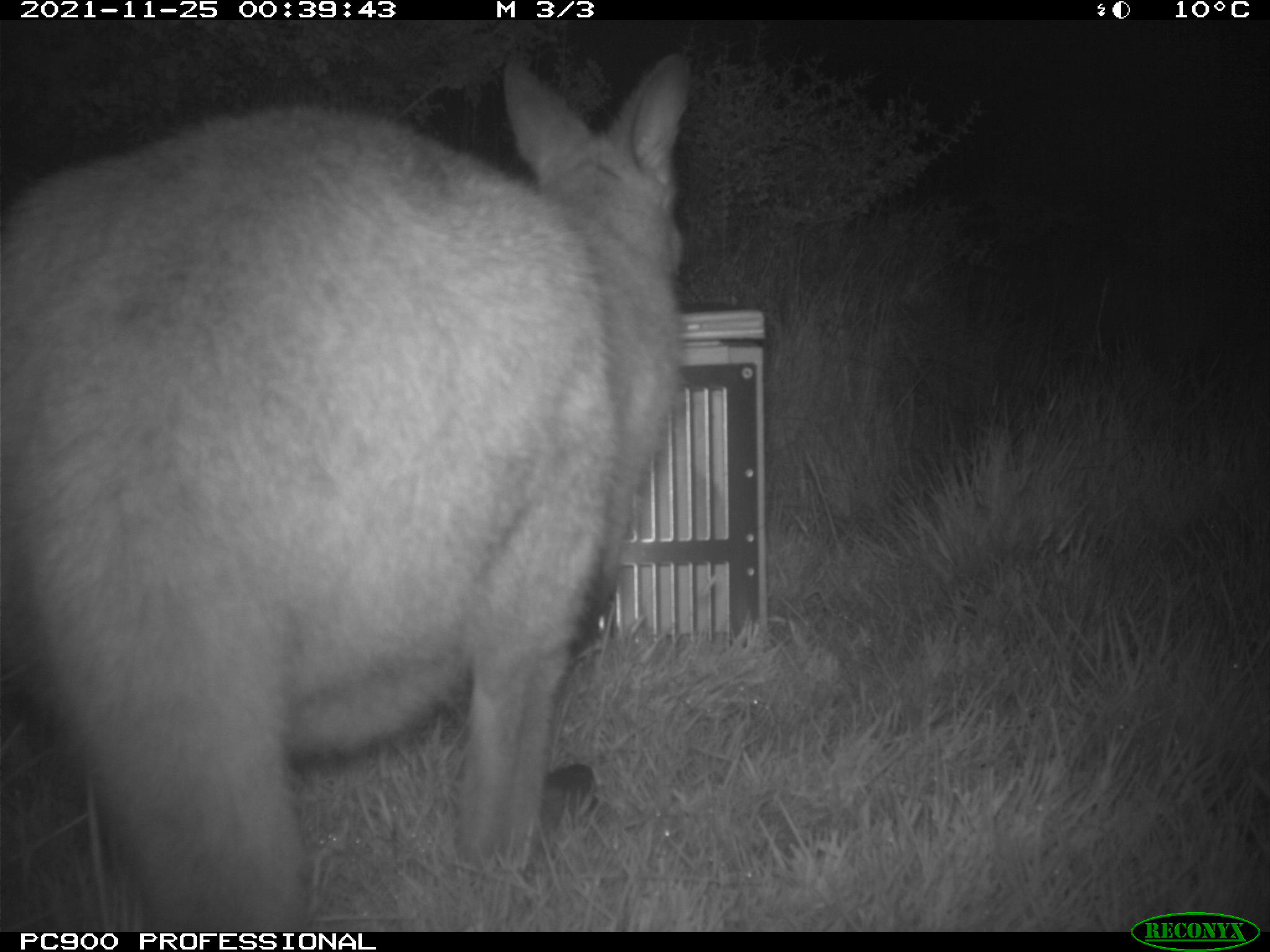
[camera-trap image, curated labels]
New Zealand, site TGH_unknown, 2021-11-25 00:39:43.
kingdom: Animalia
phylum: Chordata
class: Mammalia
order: Diprotodontia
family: Macropodidae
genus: Notamacropus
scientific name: Notamacropus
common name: wallaby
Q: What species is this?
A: Wallaby (Notamacropus).